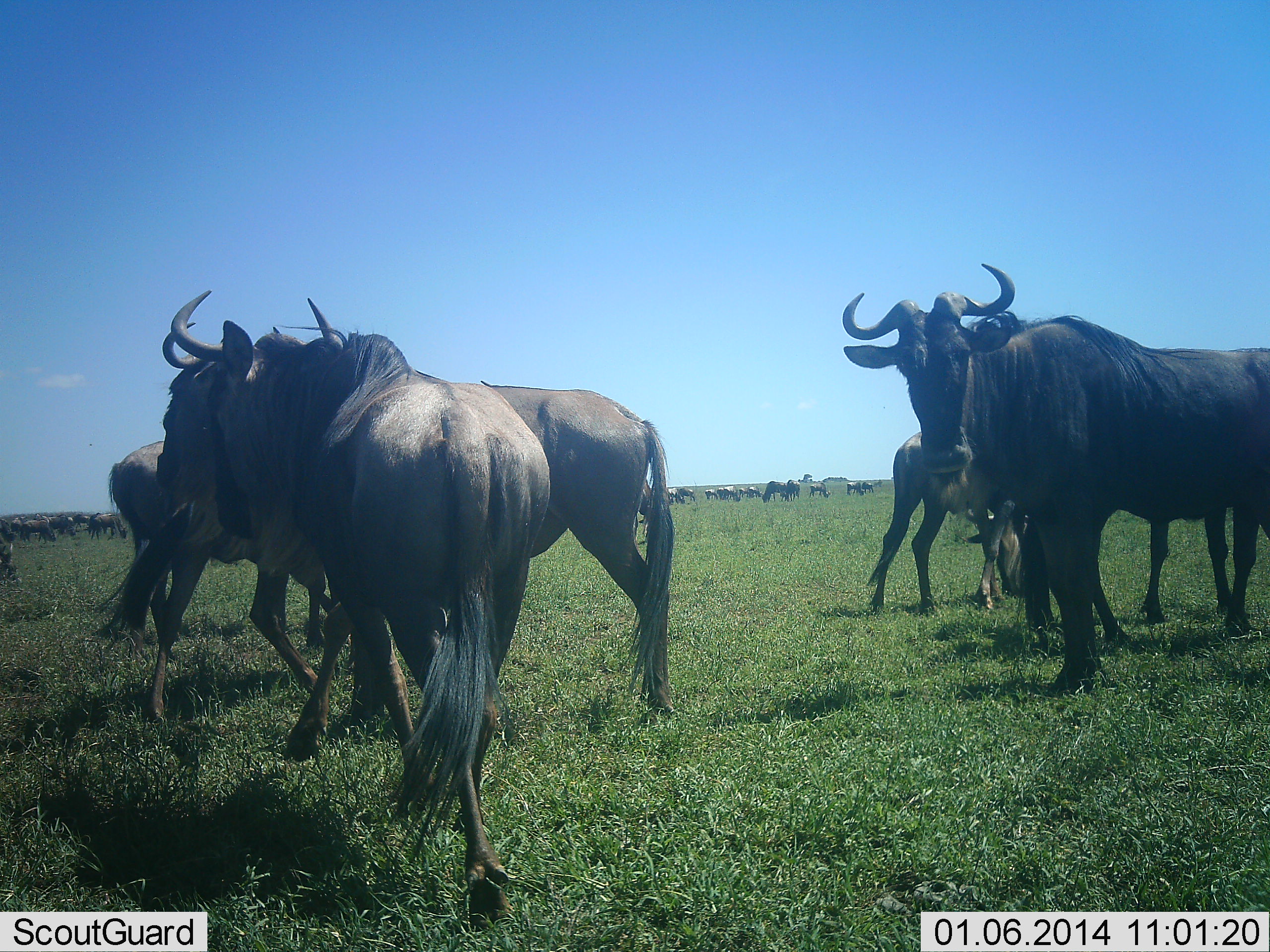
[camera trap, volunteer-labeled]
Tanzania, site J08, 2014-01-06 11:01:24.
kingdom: Animalia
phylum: Chordata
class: Mammalia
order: Artiodactyla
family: Bovidae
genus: Connochaetes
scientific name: Connochaetes taurinus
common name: blue wildebeest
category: wildebeest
Wildebeest (blue wildebeest) (Connochaetes taurinus), count 11-50. Behavior (volunteer vote fractions): standing 80%, resting 0%, moving 60%, interacting 0%. Young present (vote fraction): 0%. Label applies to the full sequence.